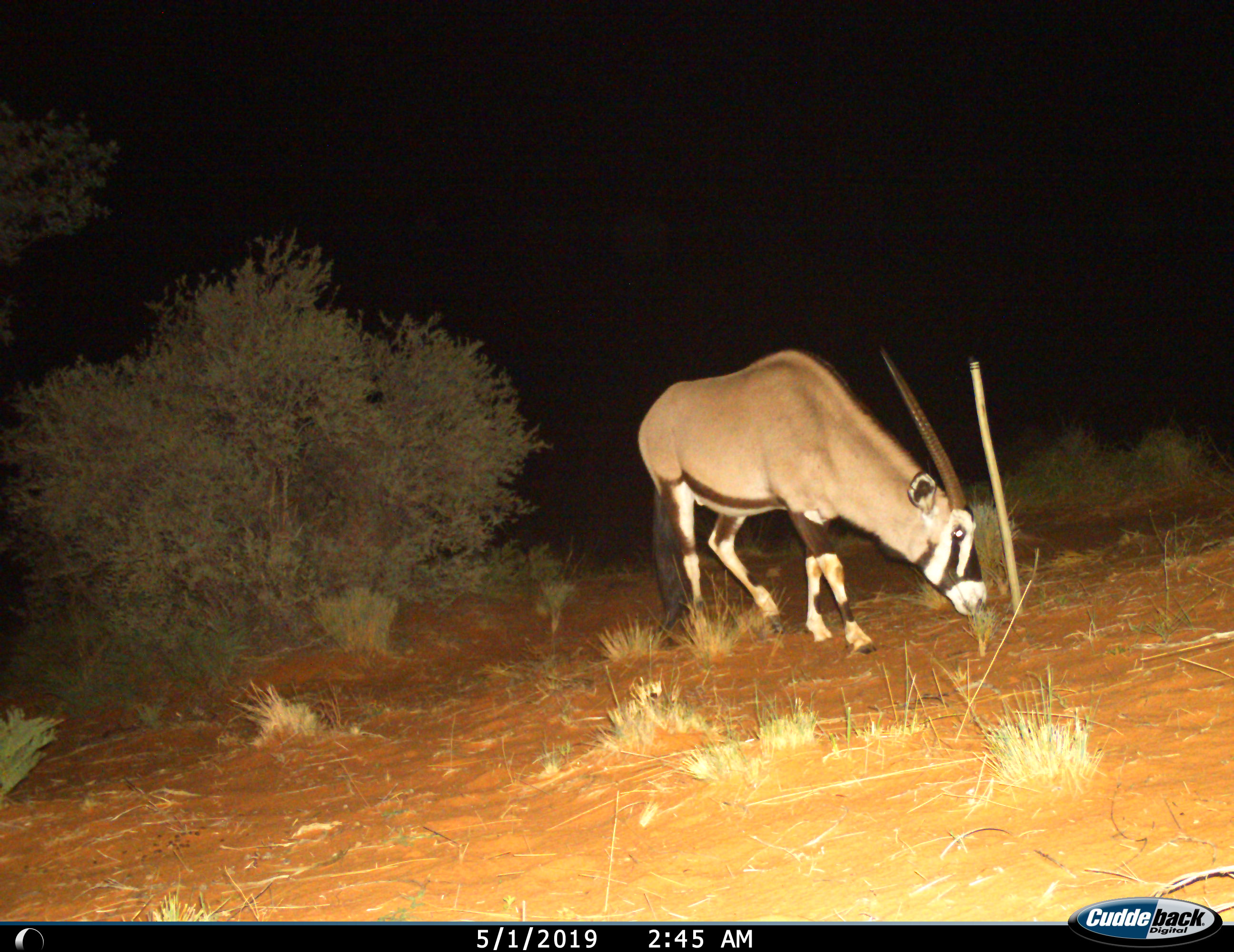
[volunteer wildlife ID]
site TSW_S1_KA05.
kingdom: Animalia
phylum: Chordata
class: Mammalia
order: Artiodactyla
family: Bovidae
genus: Oryx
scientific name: Oryx gazella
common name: gemsbok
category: oryx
Oryx (gemsbok) (Oryx gazella), count 1. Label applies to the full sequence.